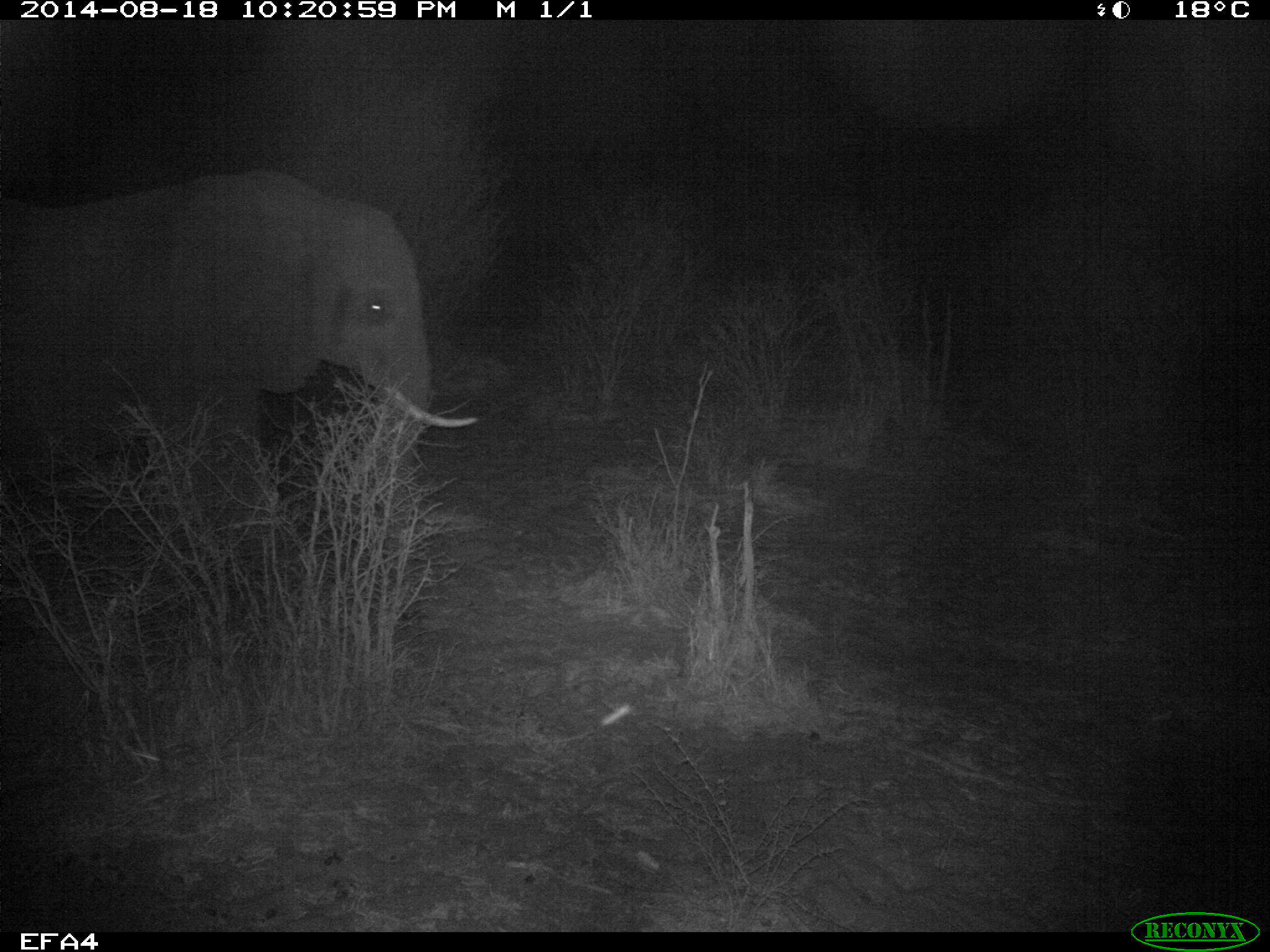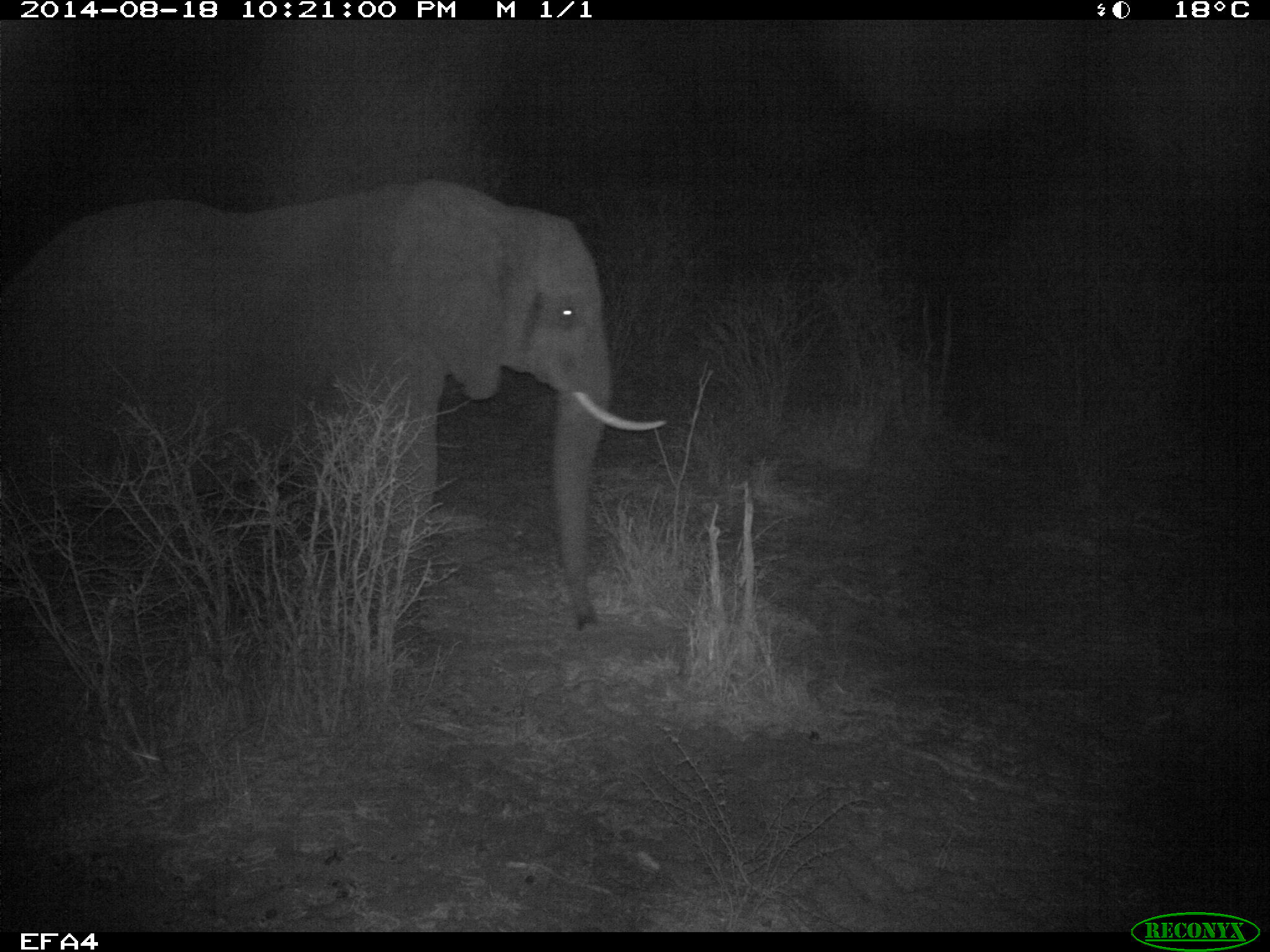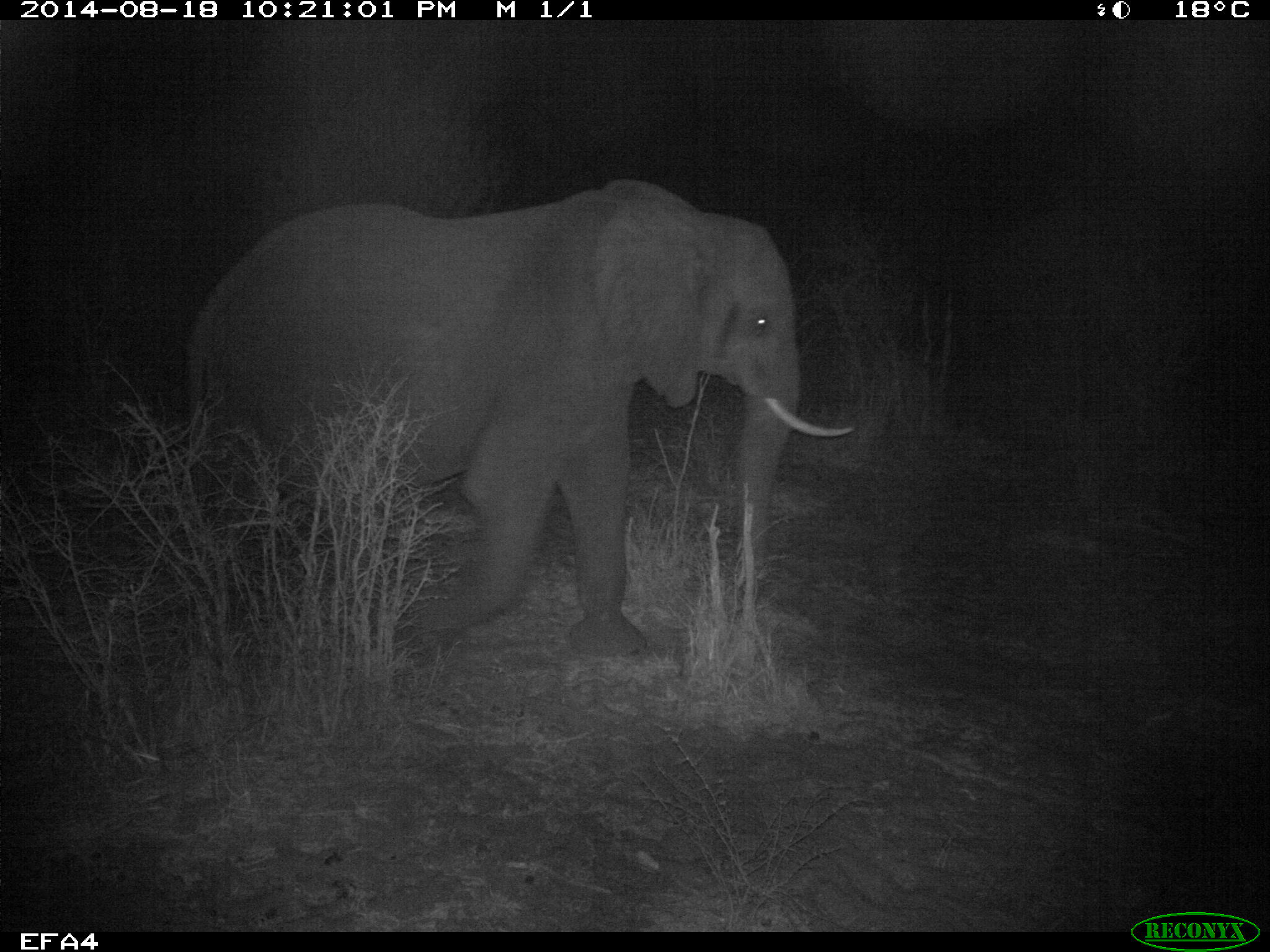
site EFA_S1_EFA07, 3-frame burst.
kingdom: Animalia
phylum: Chordata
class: Mammalia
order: Proboscidea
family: Elephantidae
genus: Loxodonta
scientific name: Loxodonta africana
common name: african bush elephant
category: elephant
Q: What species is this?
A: Elephant (african bush elephant) (Loxodonta africana).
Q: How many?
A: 1.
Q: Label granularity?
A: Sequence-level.